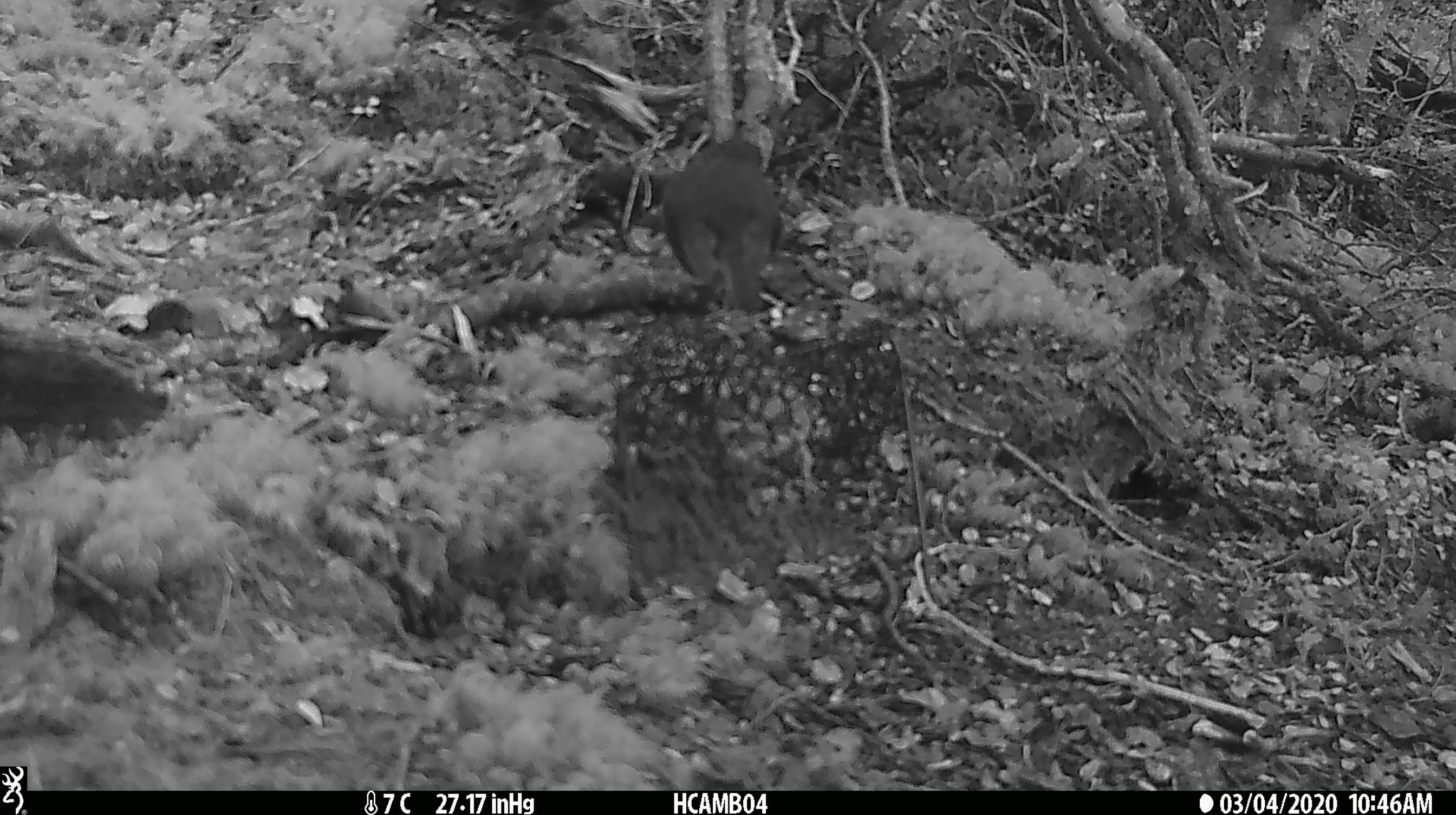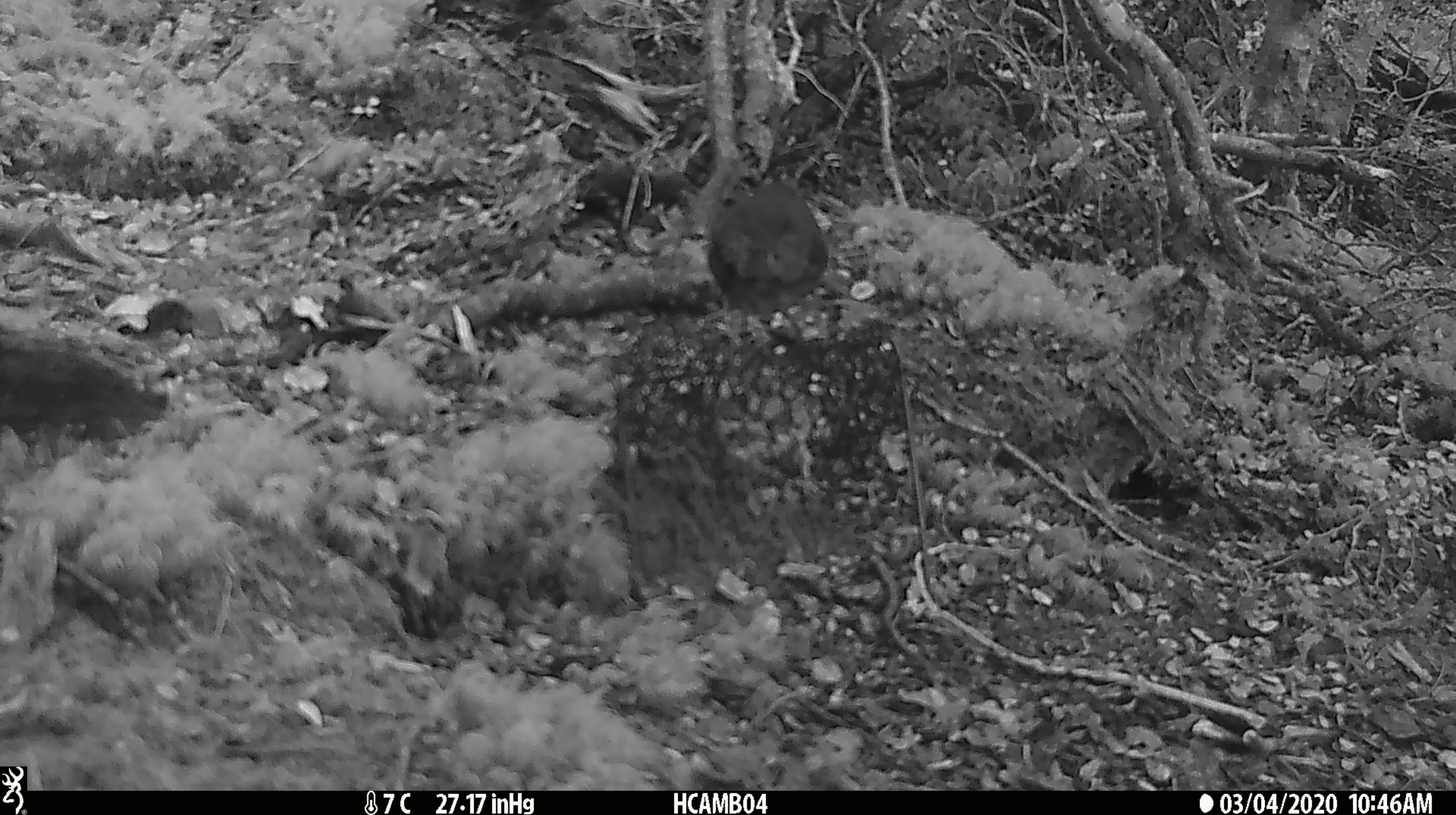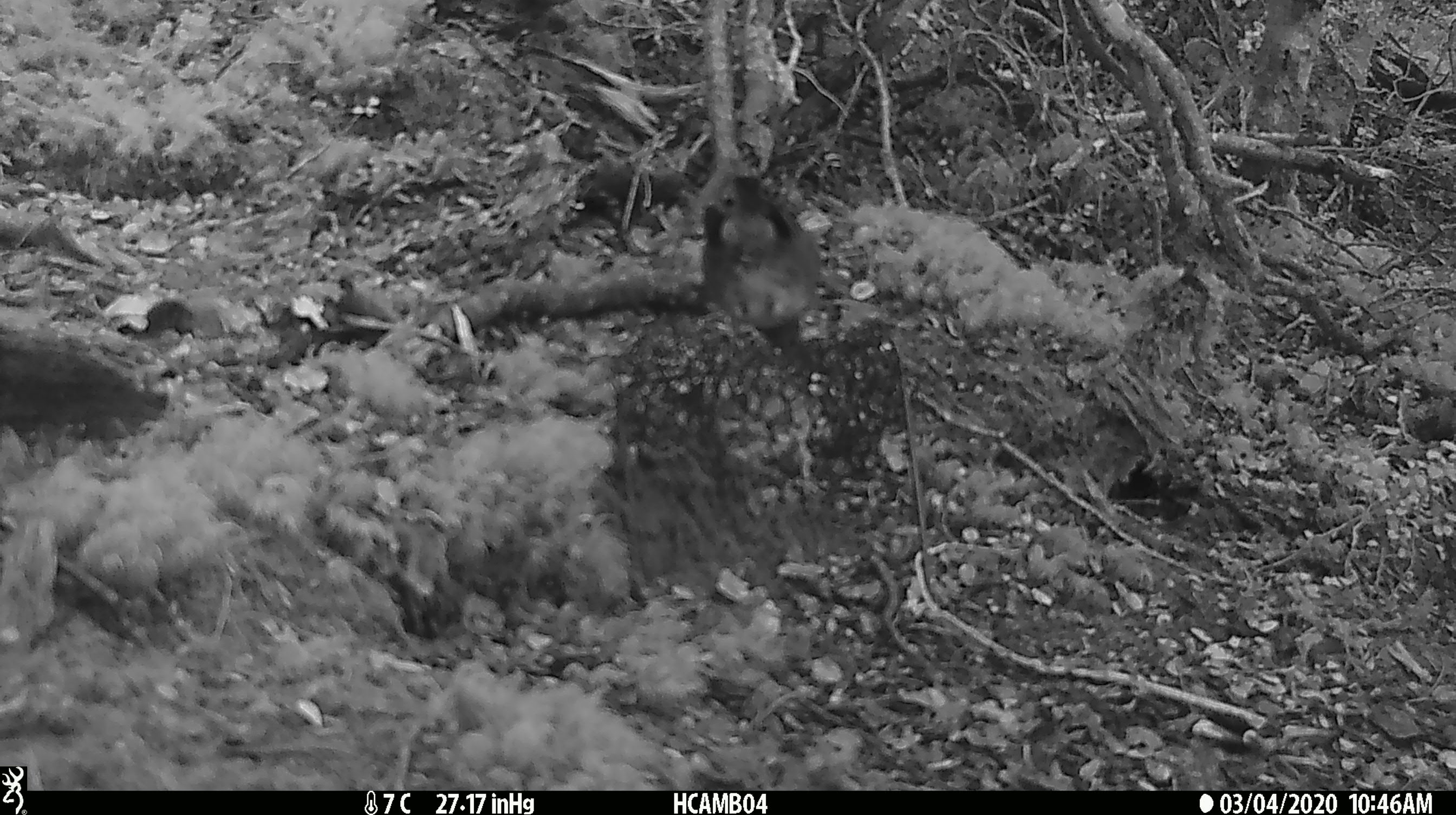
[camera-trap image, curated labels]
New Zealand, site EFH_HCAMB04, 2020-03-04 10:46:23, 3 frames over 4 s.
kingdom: Animalia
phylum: Chordata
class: Aves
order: Passeriformes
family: Petroicidae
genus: Petroica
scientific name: Petroica australis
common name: new zealand robin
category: robin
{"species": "robin (new zealand robin) (Petroica australis)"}